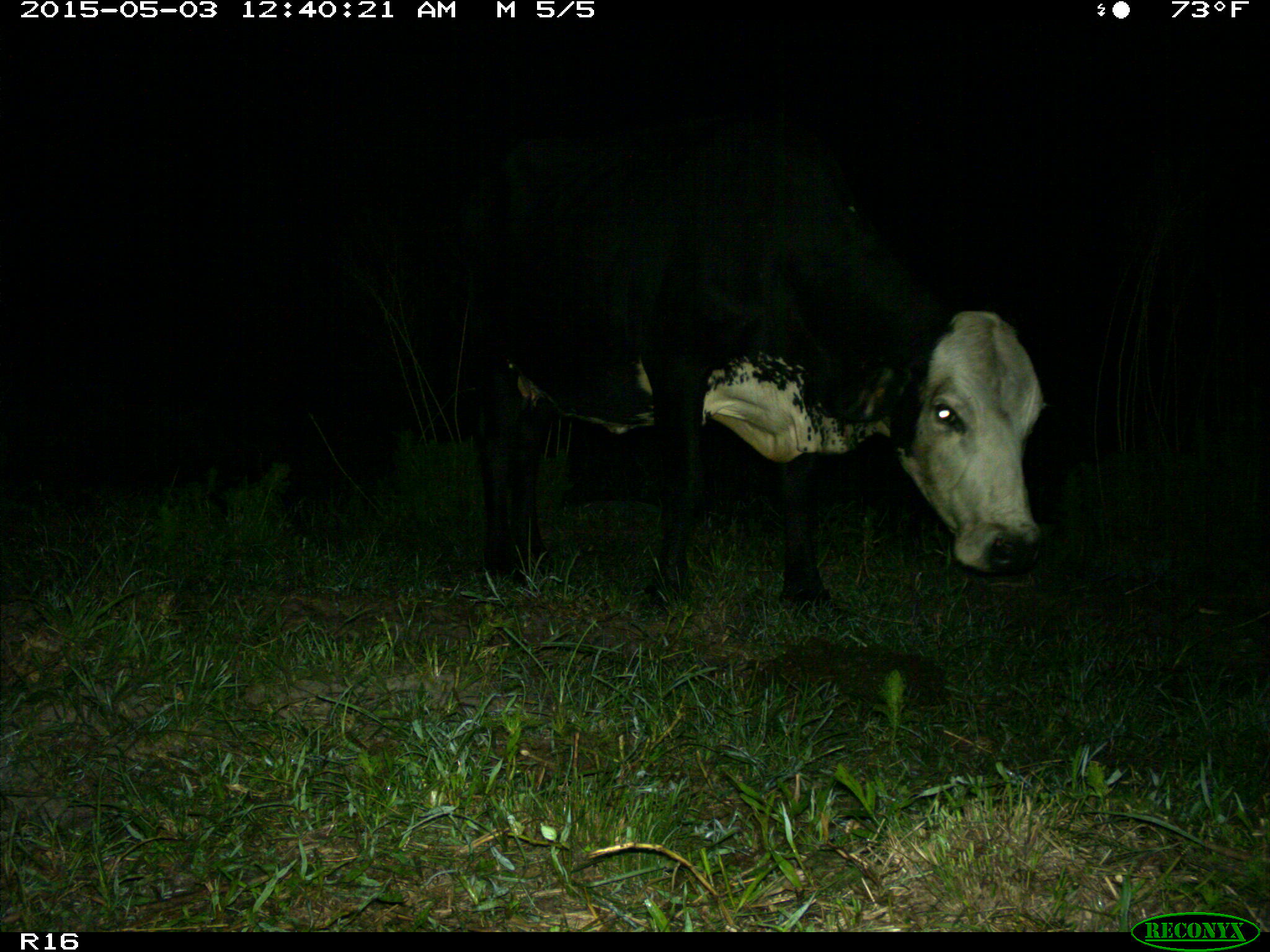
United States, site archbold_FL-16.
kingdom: Animalia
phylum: Chordata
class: Mammalia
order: Artiodactyla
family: Bovidae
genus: Bos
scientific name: Bos taurus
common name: domestic cow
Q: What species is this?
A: Bos taurus (domestic cow).